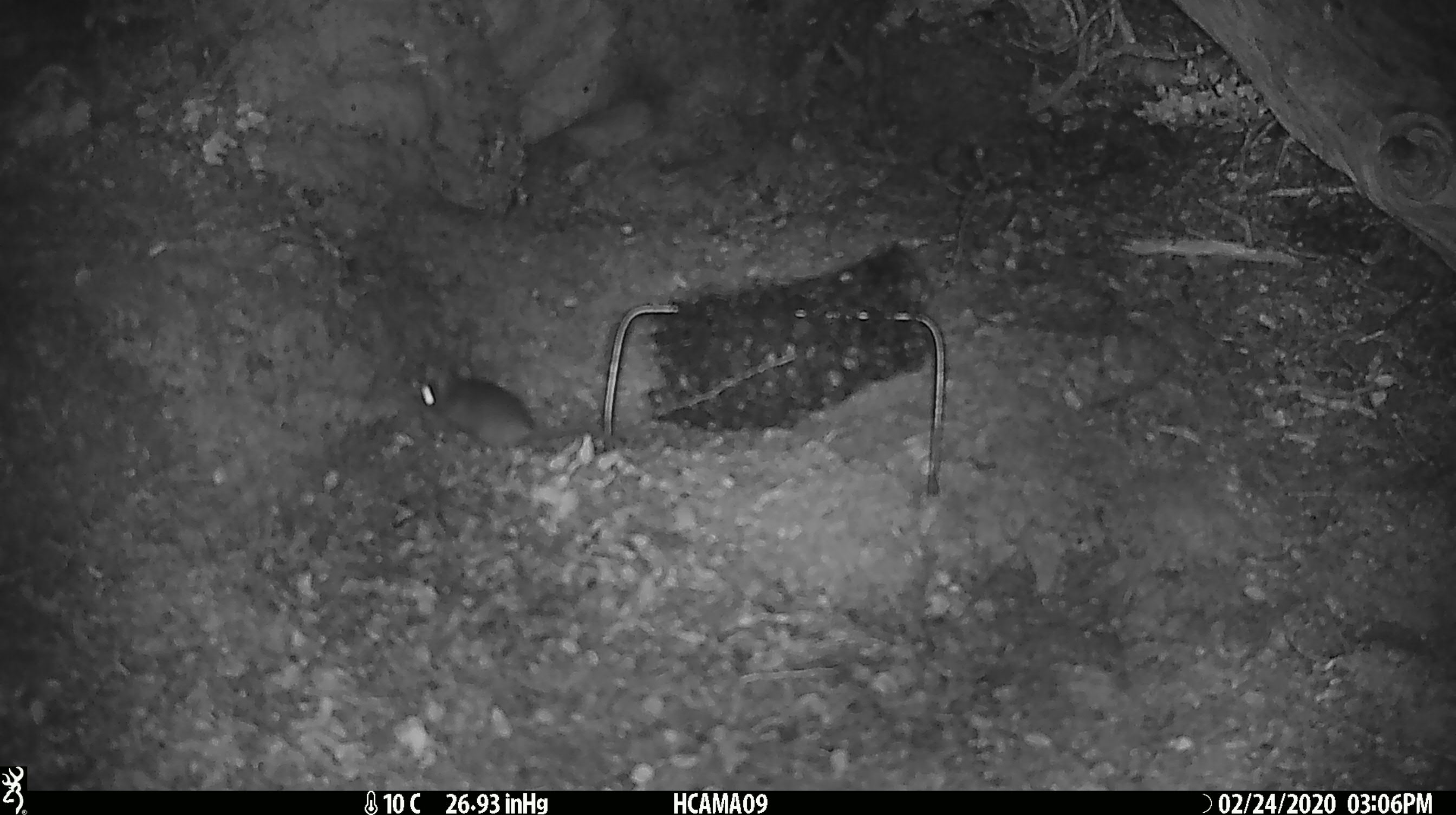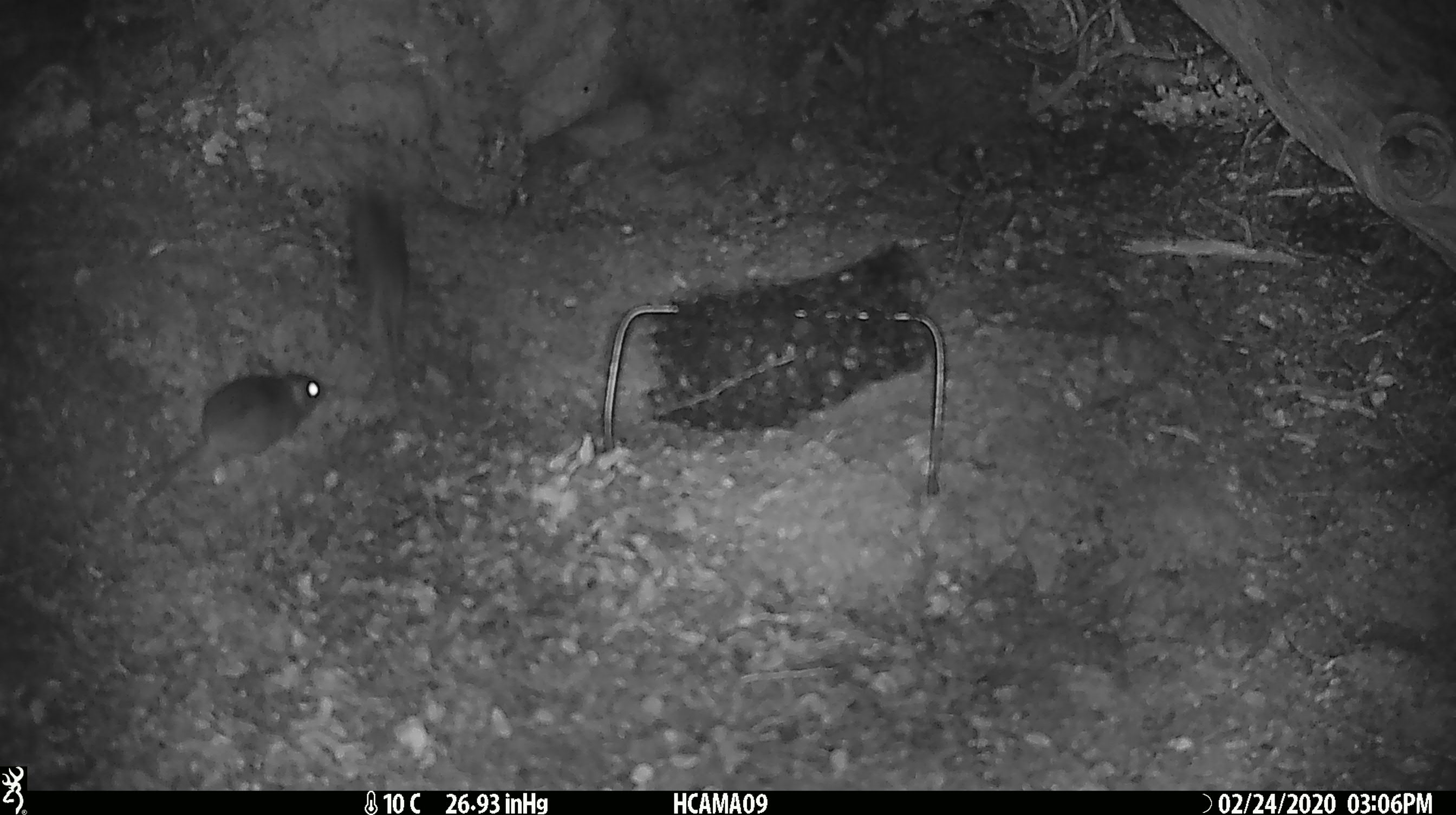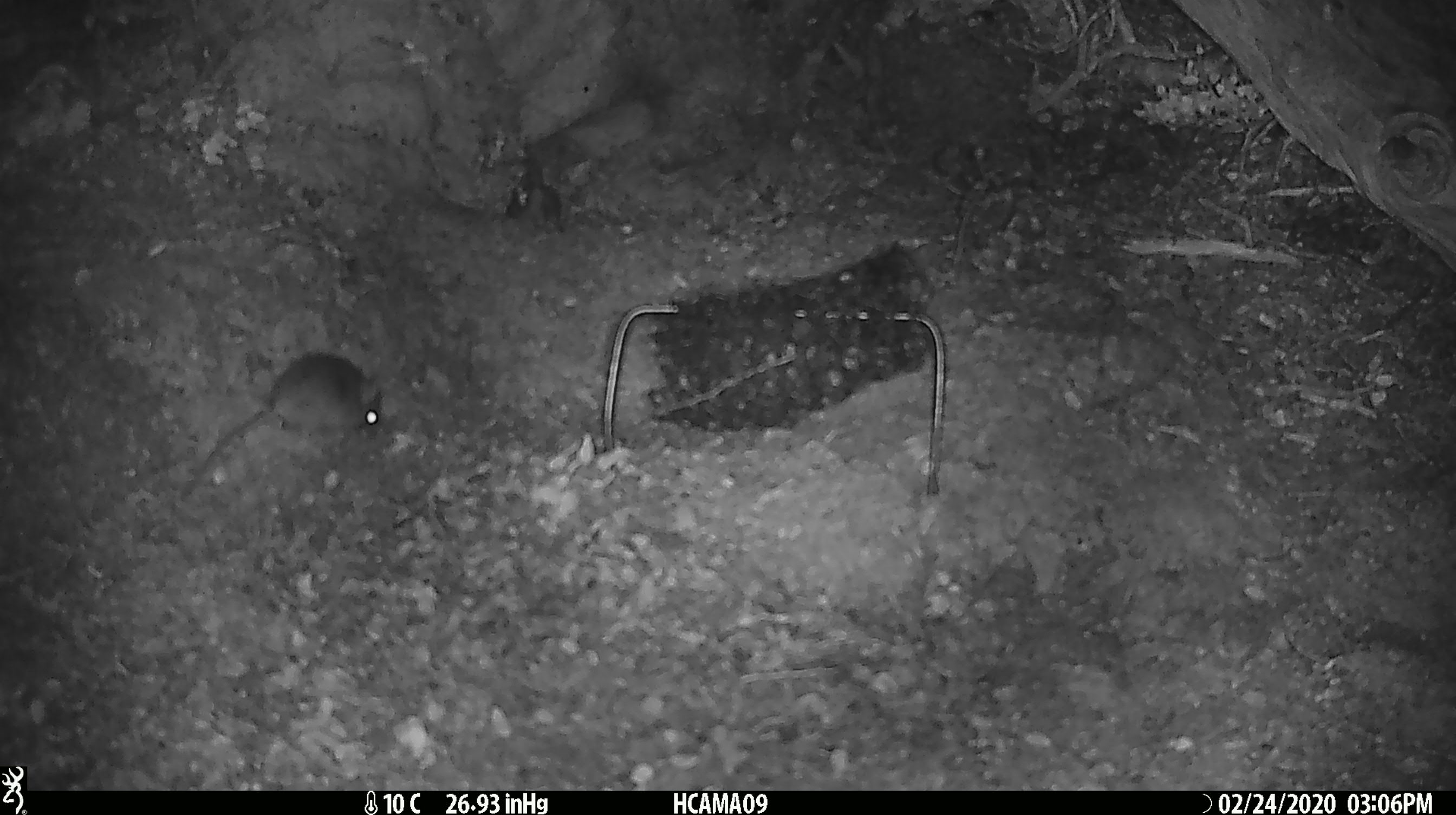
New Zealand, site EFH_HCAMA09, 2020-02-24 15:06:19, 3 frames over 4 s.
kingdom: Animalia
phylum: Chordata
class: Mammalia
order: Rodentia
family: Muridae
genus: Mus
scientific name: Mus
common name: mouse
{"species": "mouse (Mus)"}